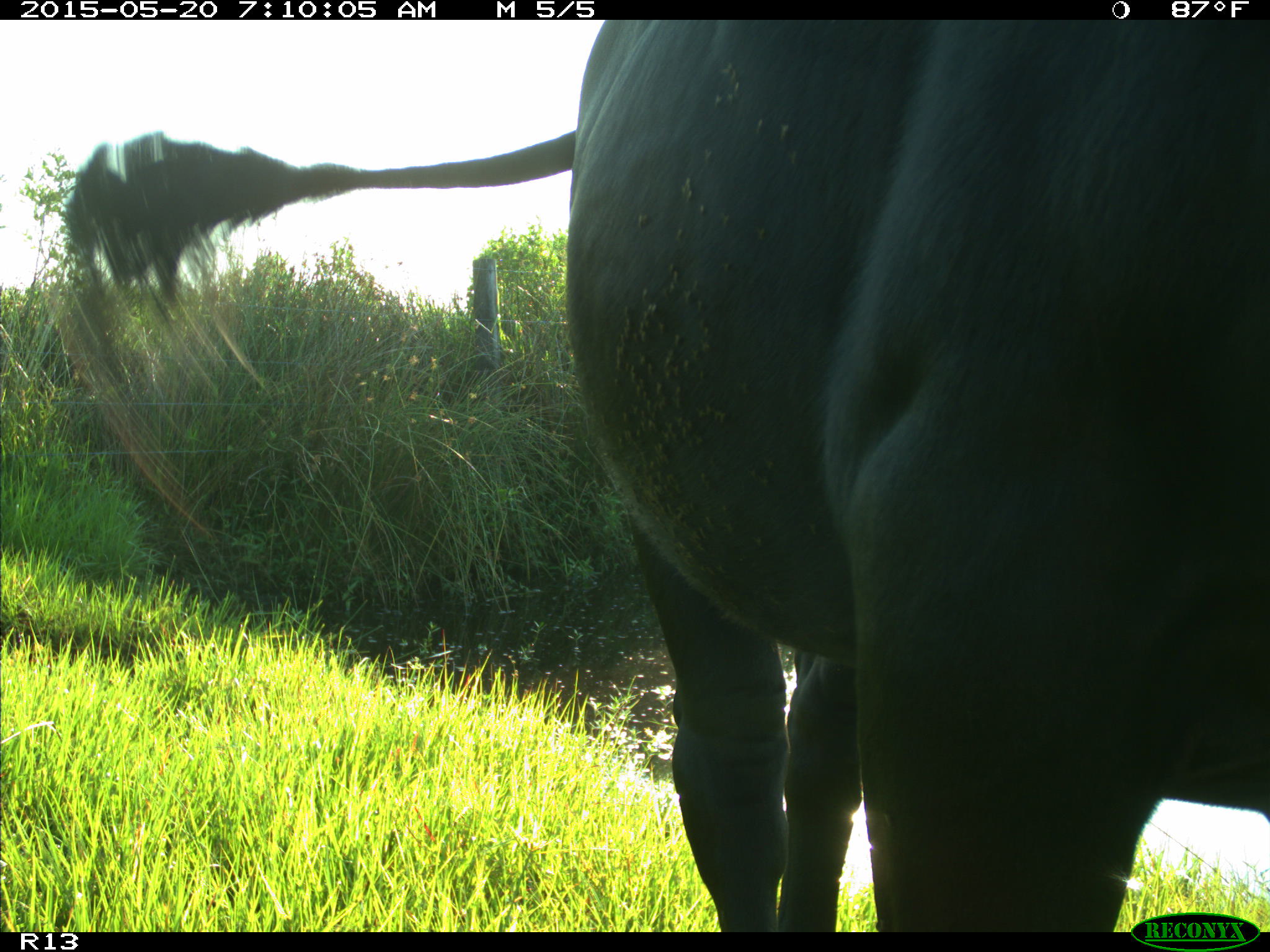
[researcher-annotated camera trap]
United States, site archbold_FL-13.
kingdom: Animalia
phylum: Chordata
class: Mammalia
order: Artiodactyla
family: Bovidae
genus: Bos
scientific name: Bos taurus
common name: domestic cow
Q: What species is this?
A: Bos taurus (domestic cow).